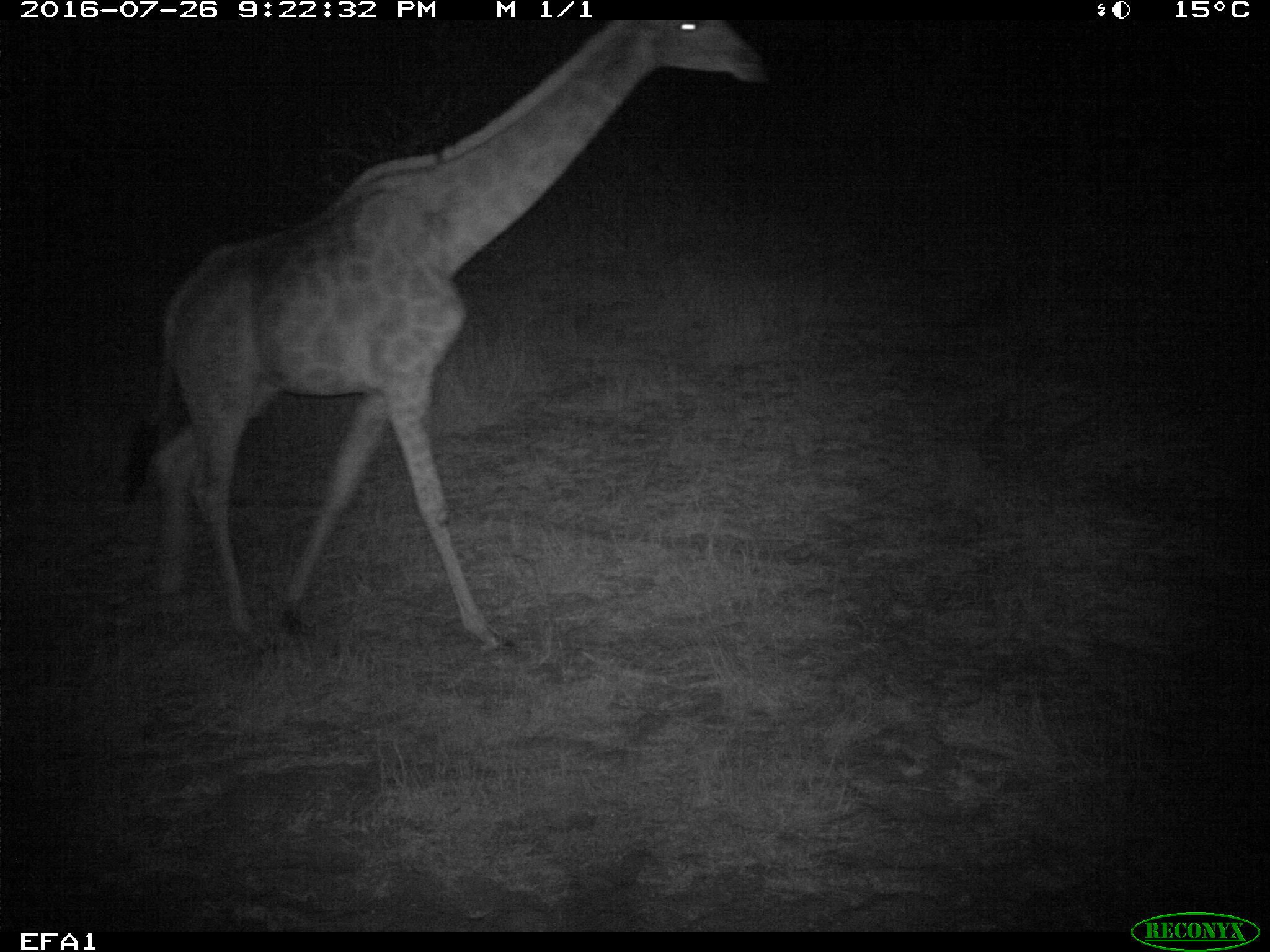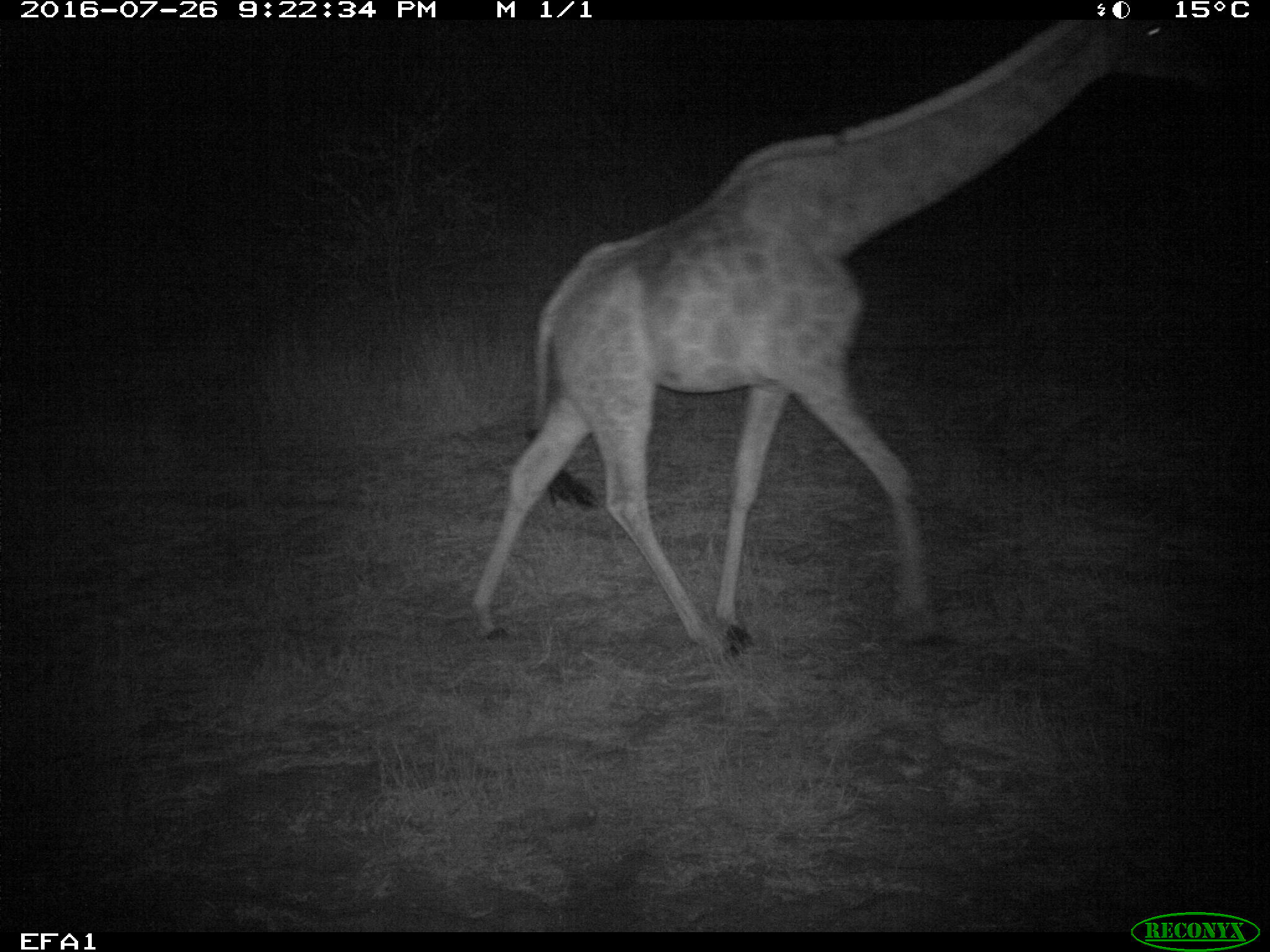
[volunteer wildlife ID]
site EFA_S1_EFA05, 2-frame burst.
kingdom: Animalia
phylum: Chordata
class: Mammalia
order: Artiodactyla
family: Giraffidae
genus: Giraffa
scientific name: Giraffa camelopardalis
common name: giraffe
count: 1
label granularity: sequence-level